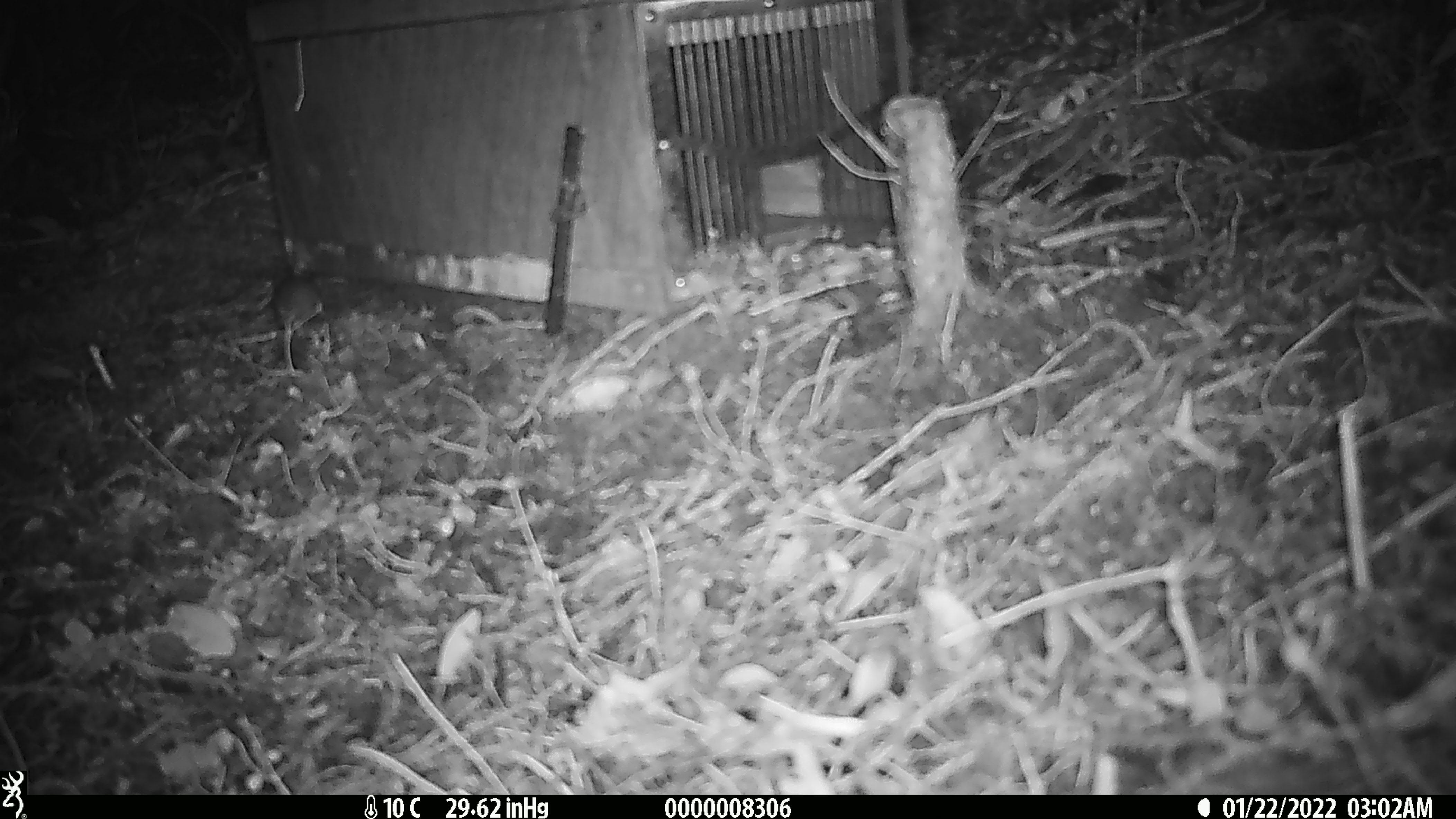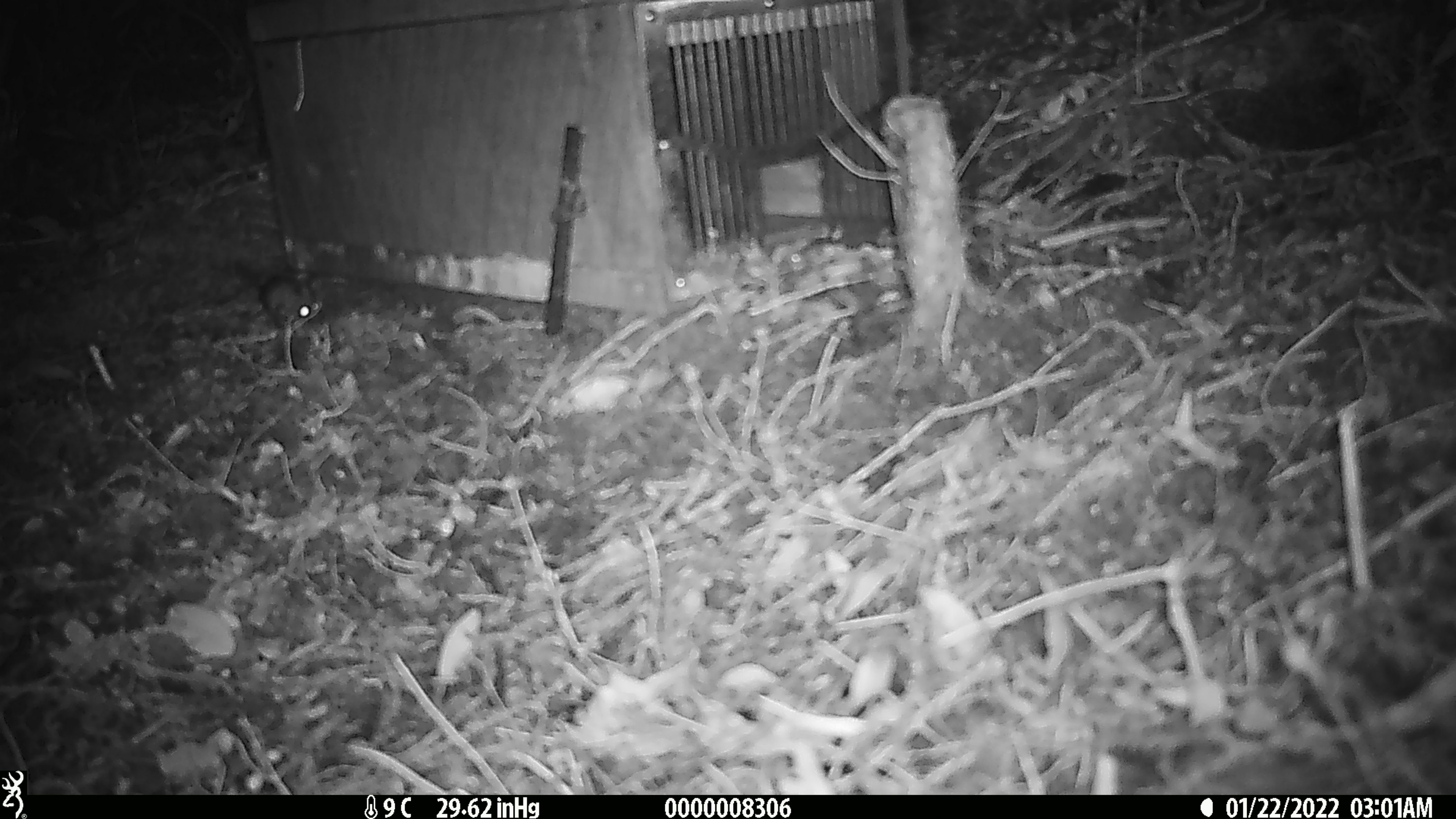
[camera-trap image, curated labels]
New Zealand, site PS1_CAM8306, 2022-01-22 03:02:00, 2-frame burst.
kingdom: Animalia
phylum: Chordata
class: Mammalia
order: Rodentia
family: Muridae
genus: Mus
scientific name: Mus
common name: mouse